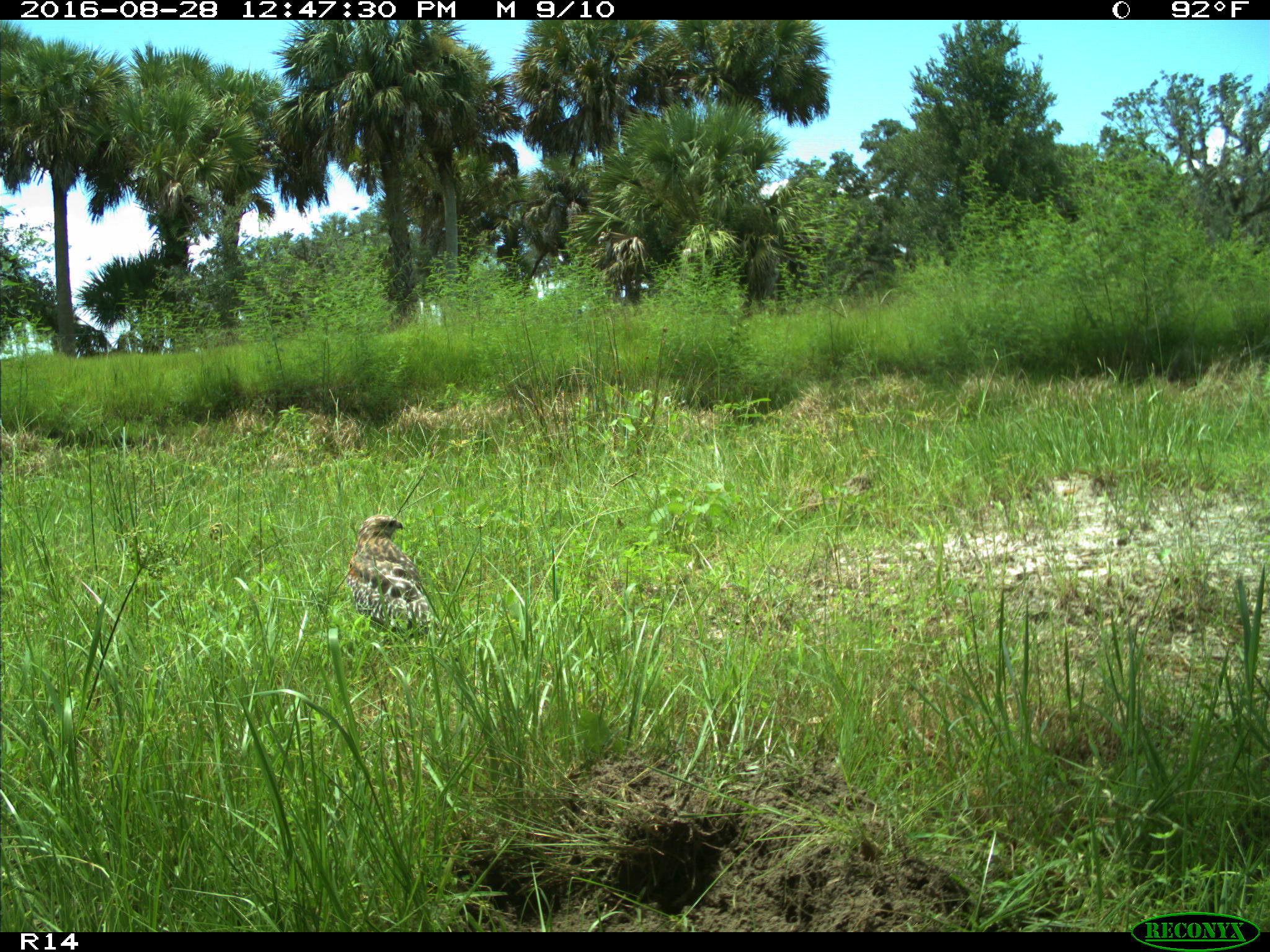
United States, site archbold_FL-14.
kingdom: Animalia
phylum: Chordata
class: Aves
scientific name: Aves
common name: birds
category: unidentified bird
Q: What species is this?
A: Unidentified bird (birds) (Aves).